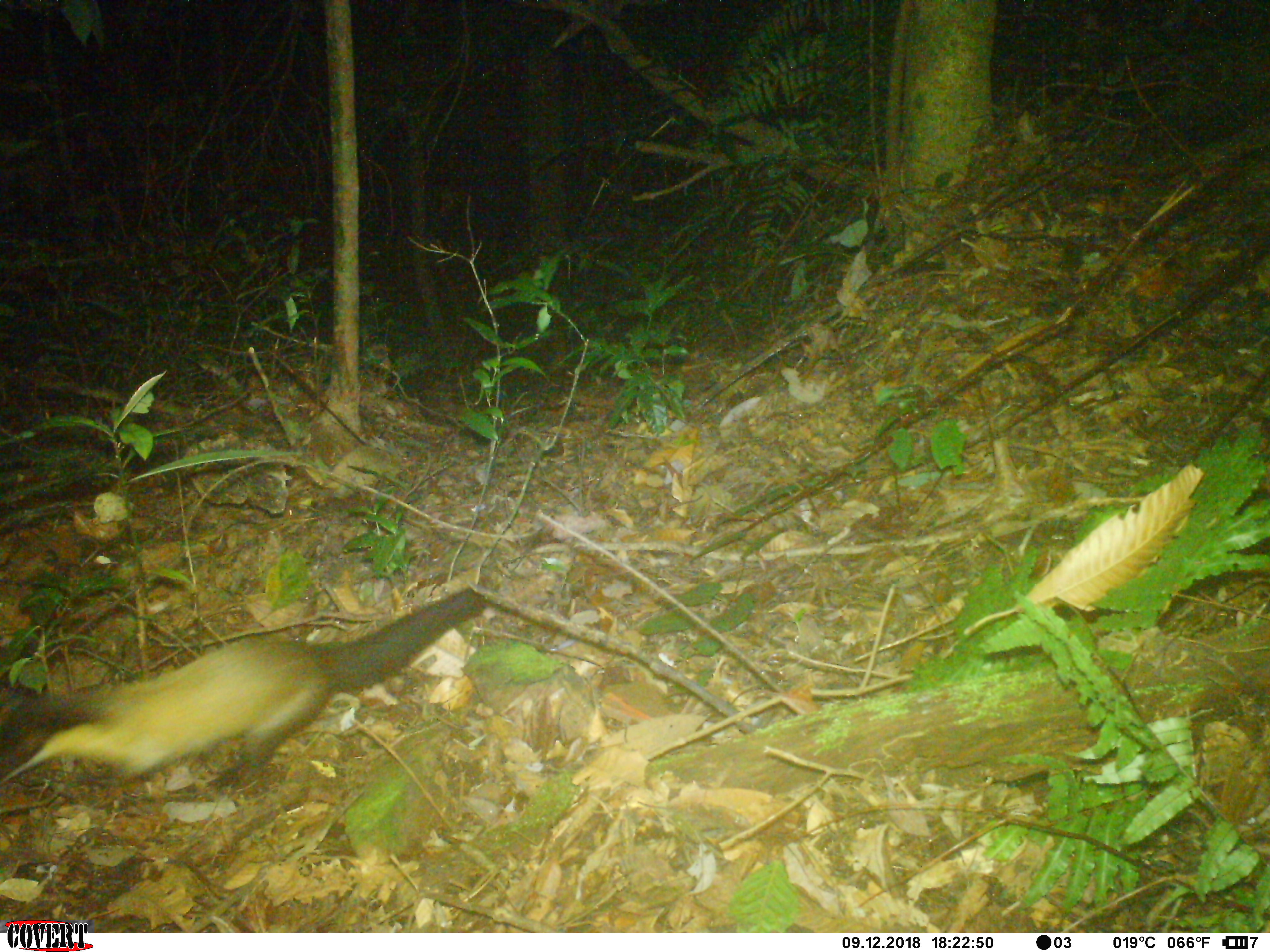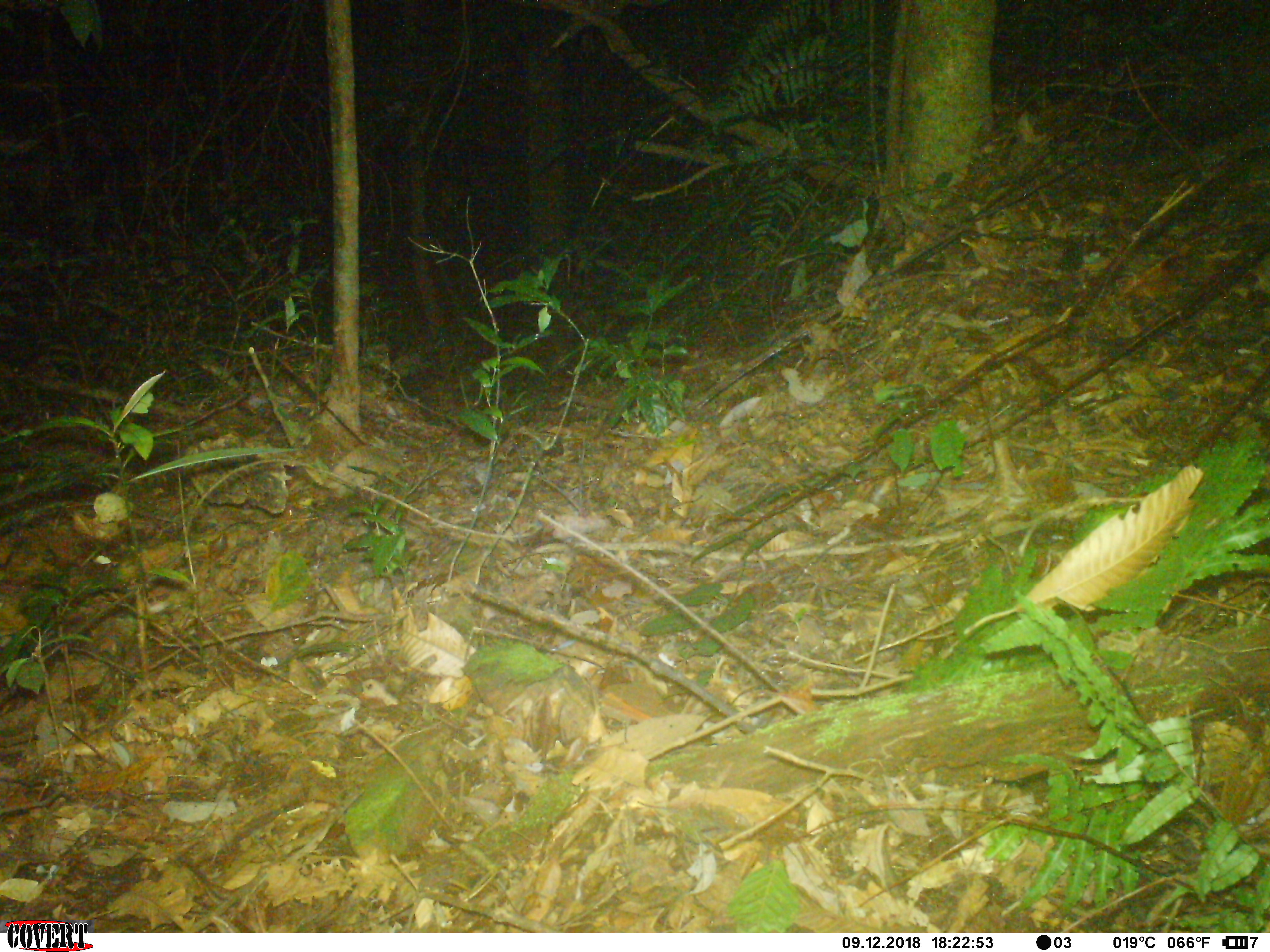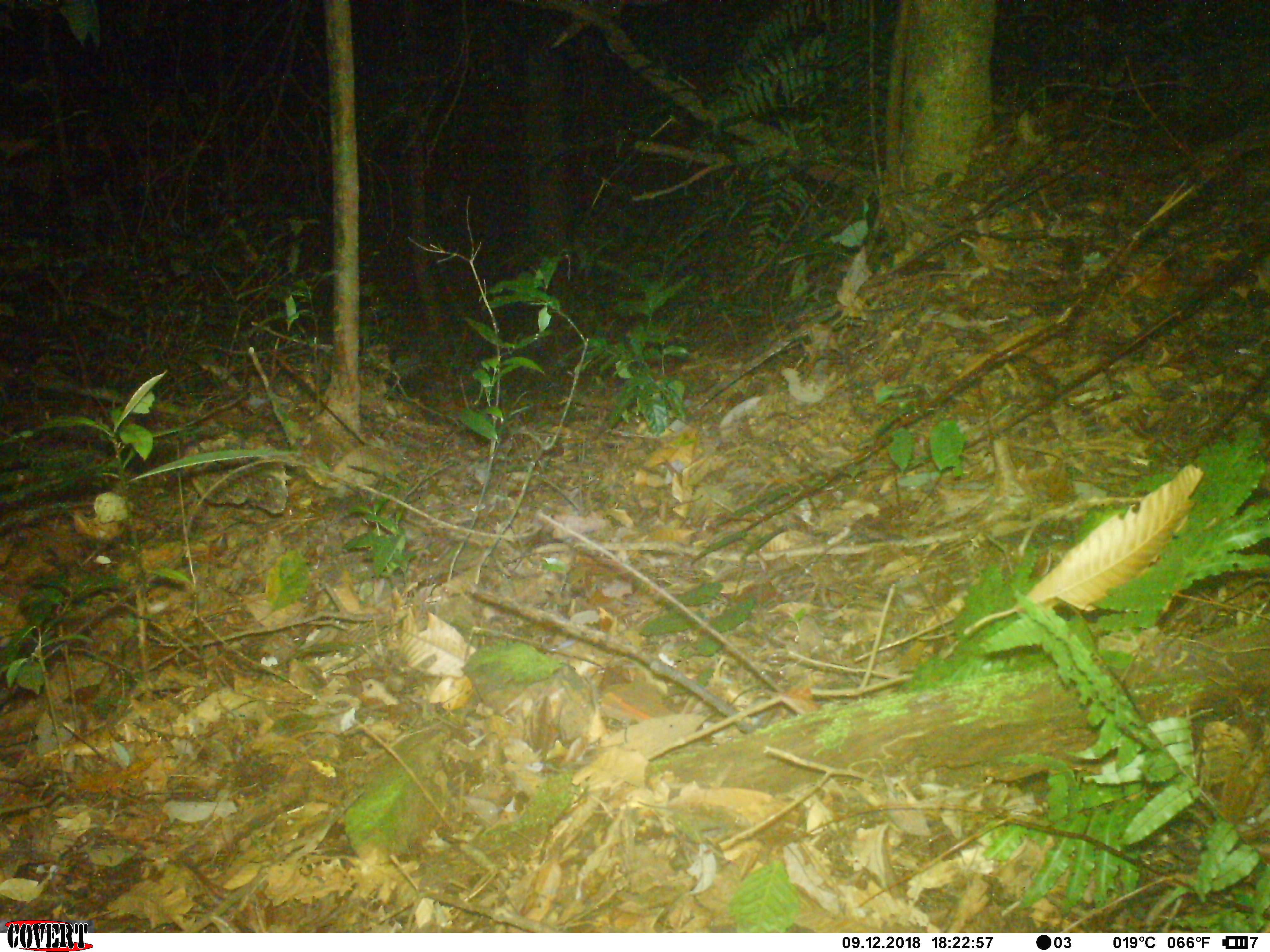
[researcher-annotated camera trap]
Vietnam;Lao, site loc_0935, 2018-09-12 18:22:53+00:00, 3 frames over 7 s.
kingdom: Animalia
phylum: Chordata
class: Mammalia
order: Carnivora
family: Mustelidae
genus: Martes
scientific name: Martes flavigula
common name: yellow-throated marten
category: yellow throated marten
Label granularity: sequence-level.